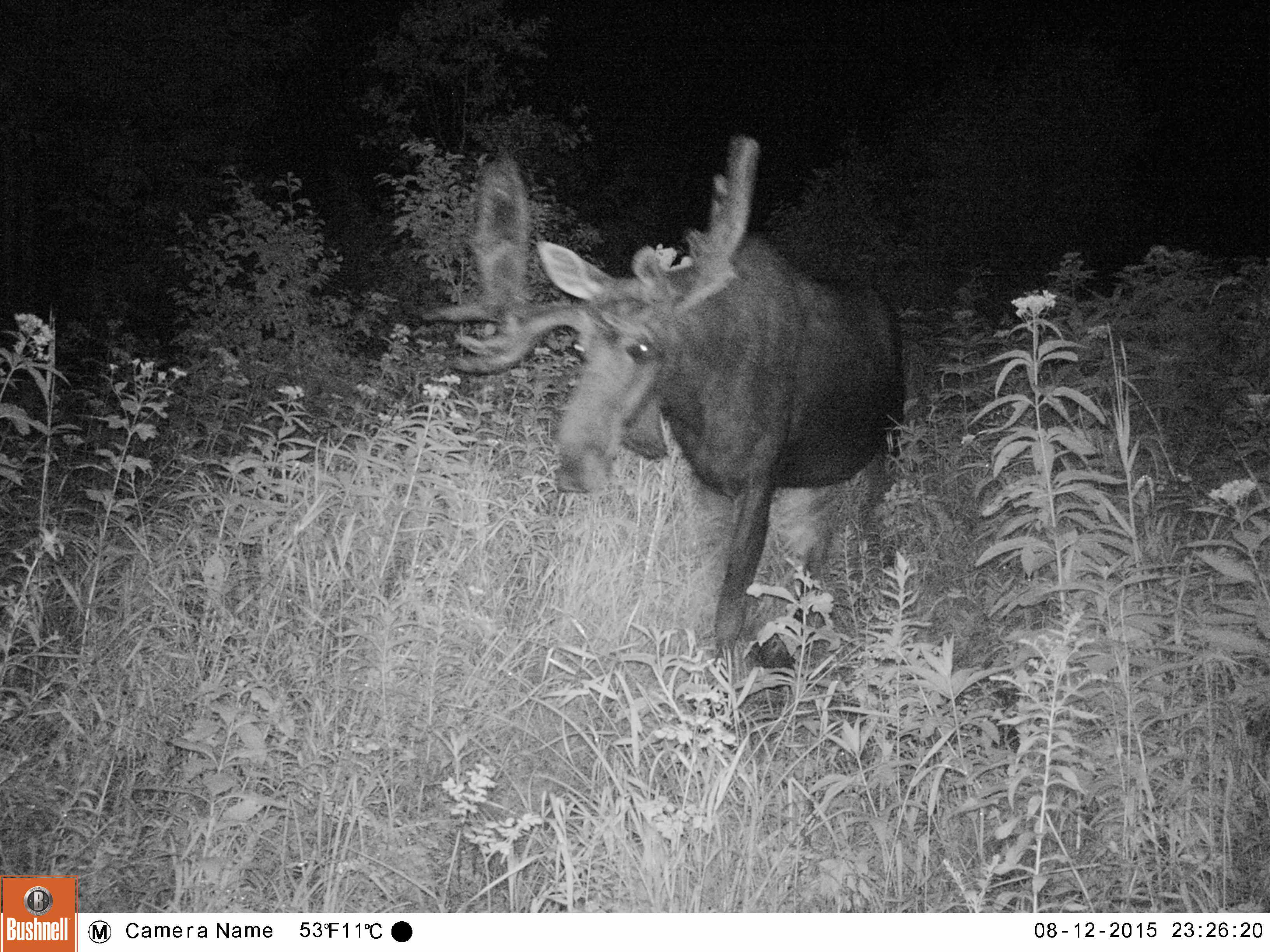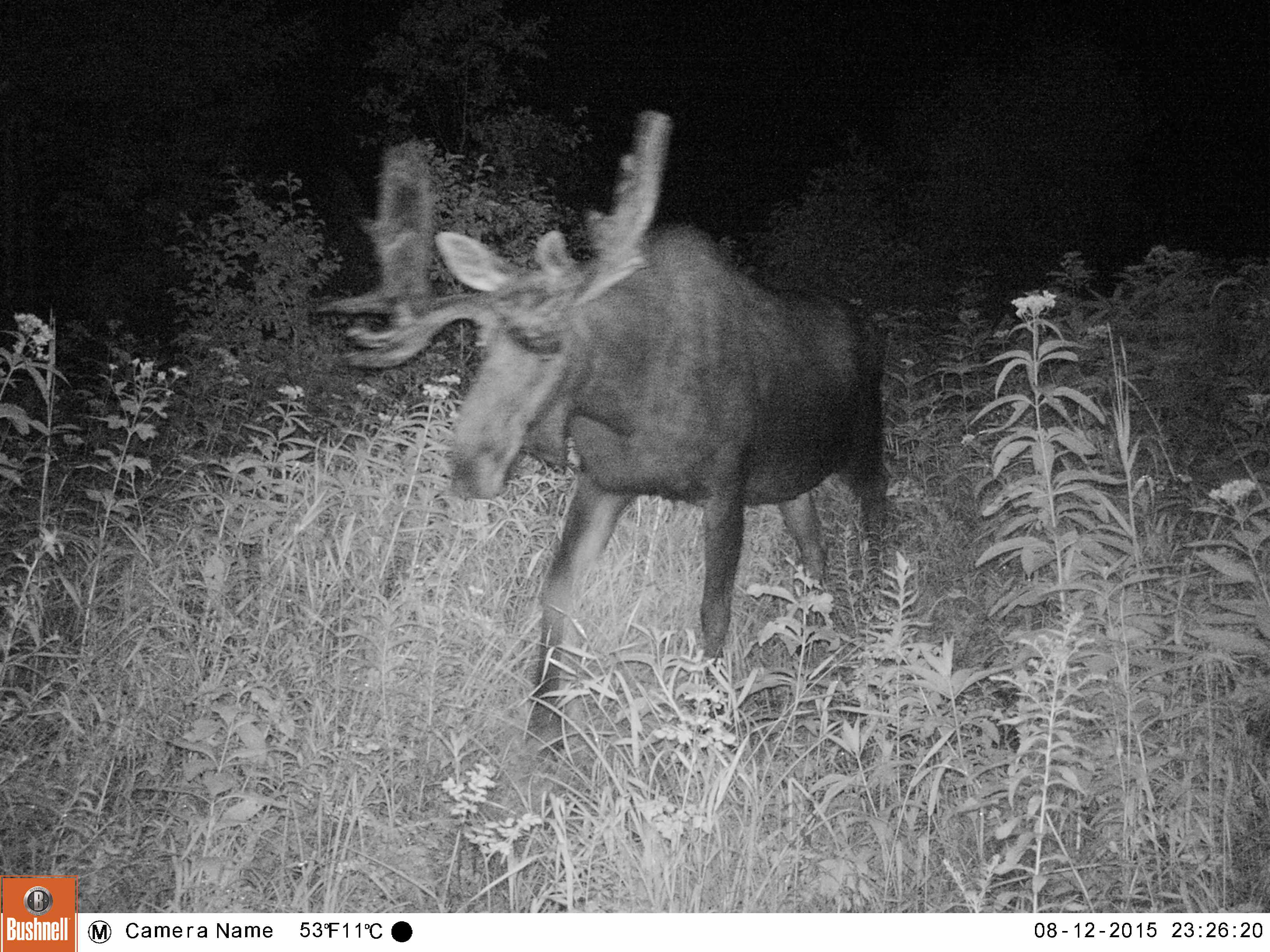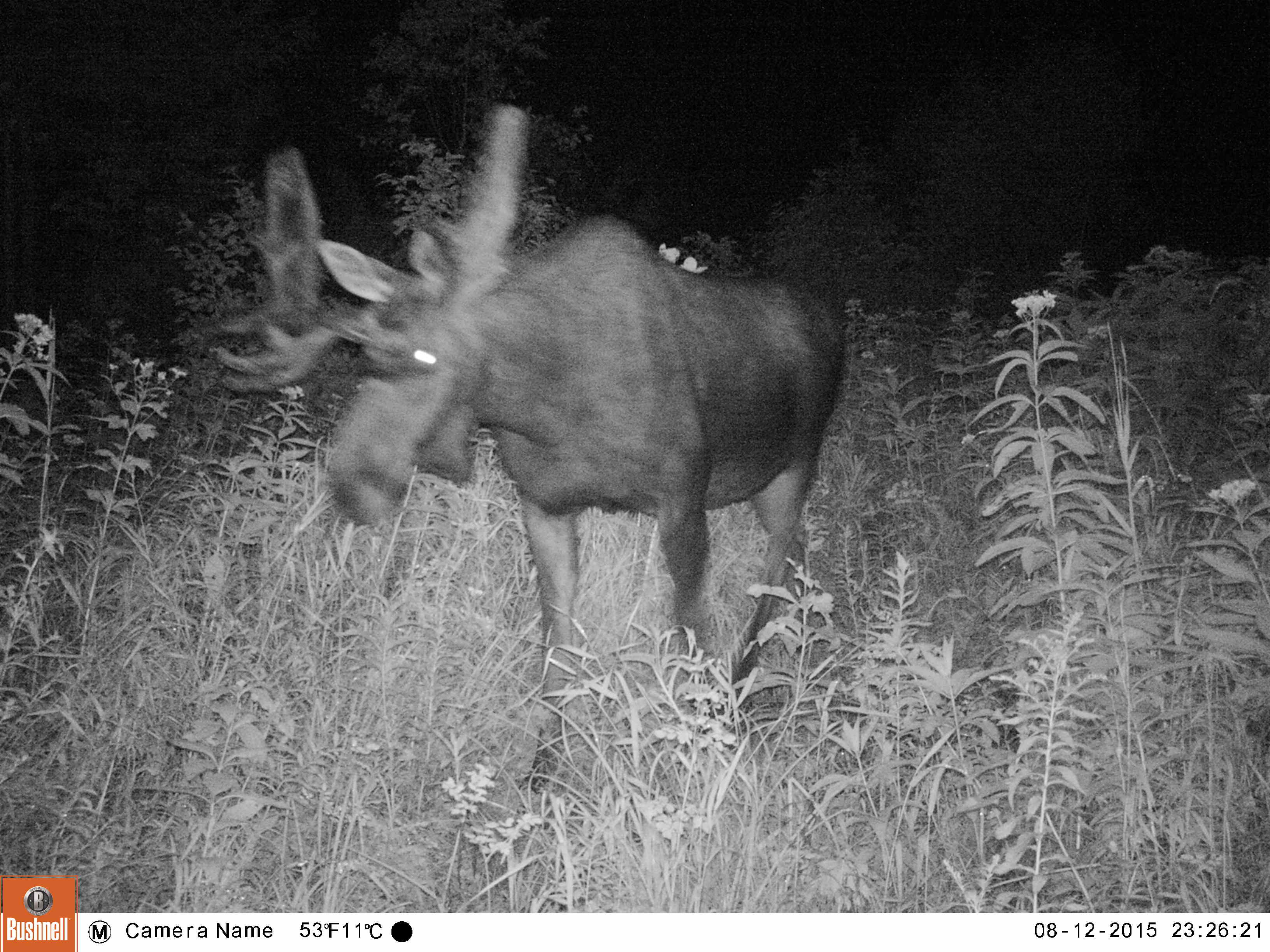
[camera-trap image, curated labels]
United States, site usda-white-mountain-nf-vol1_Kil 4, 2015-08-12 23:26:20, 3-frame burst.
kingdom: Animalia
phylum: Chordata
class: Mammalia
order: Artiodactyla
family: Cervidae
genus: Alces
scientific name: Alces alces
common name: moose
Moose (Alces alces).